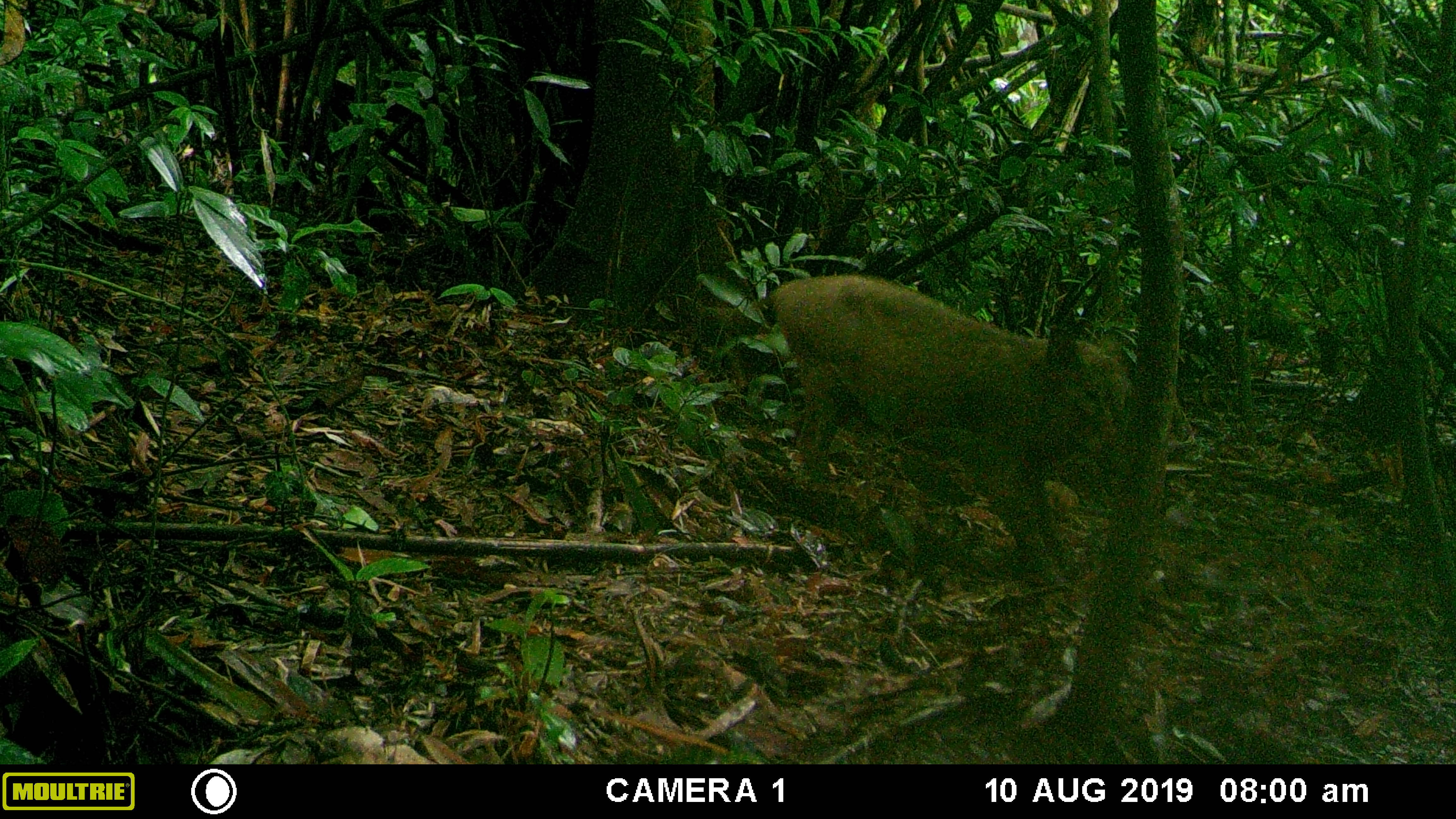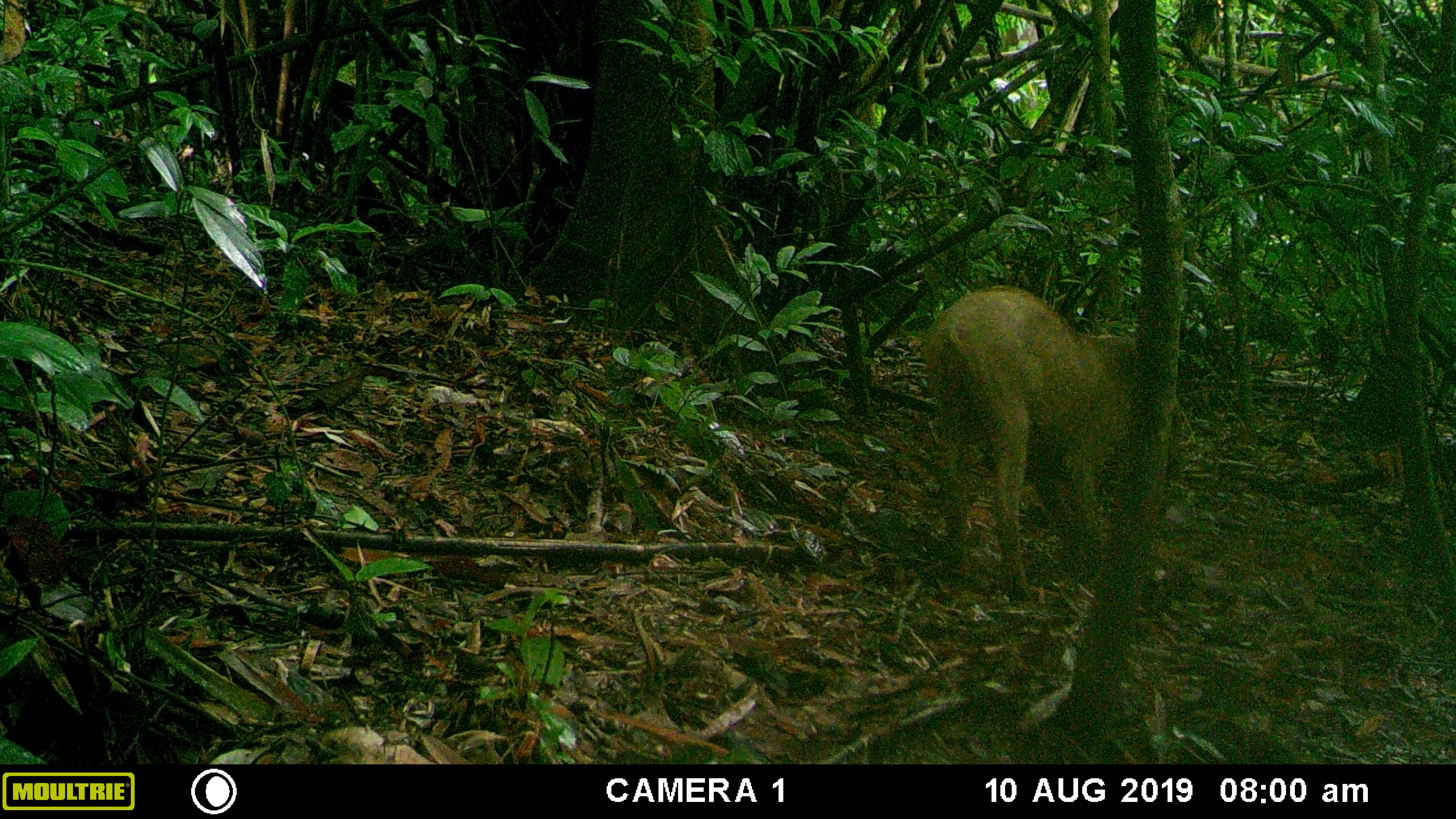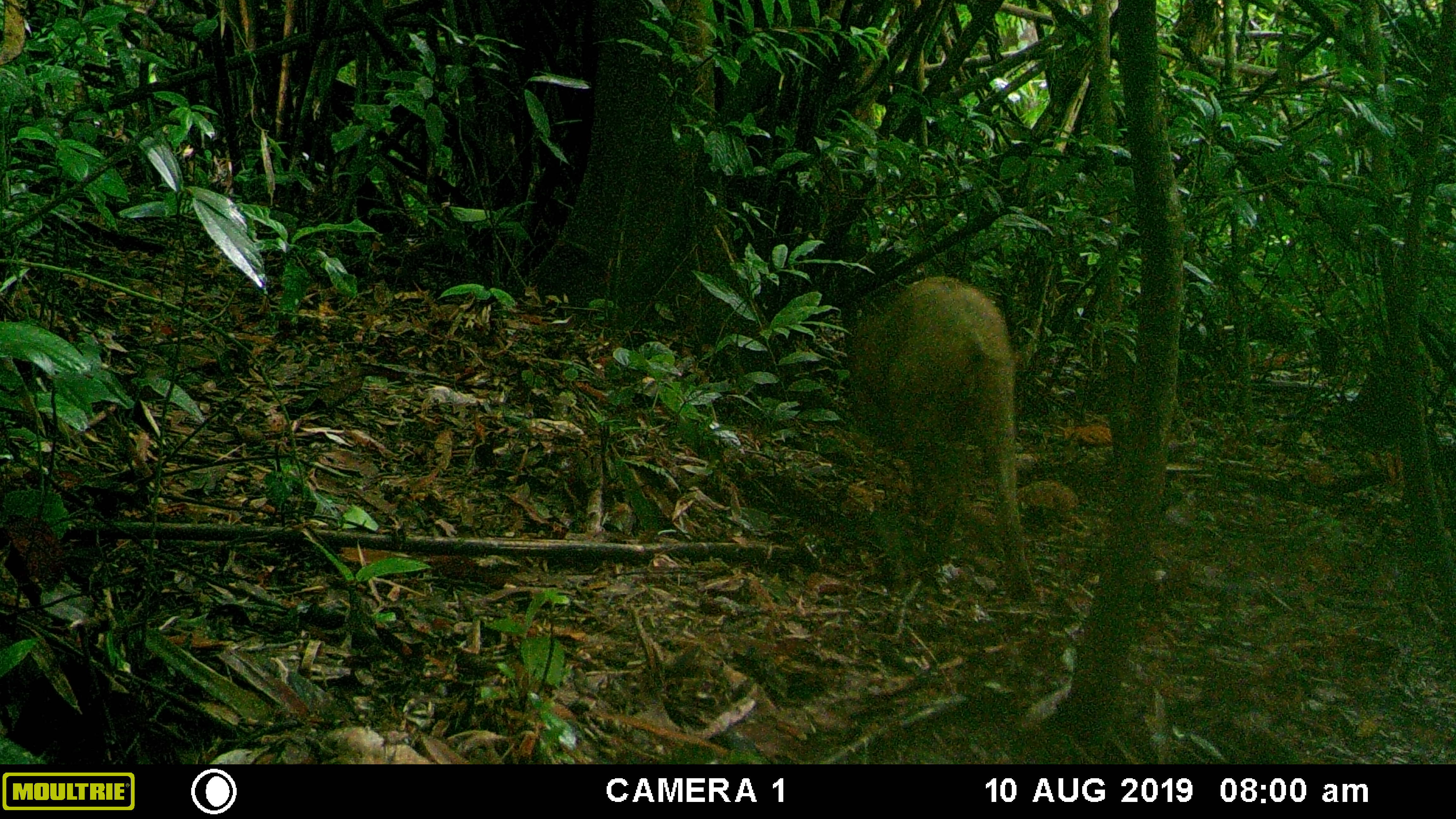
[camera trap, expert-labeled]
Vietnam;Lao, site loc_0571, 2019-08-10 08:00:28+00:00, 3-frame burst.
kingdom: Animalia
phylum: Chordata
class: Mammalia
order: Artiodactyla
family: Suidae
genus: Sus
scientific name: Sus scrofa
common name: eurasian wild pig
Eurasian wild pig (Sus scrofa). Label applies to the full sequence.